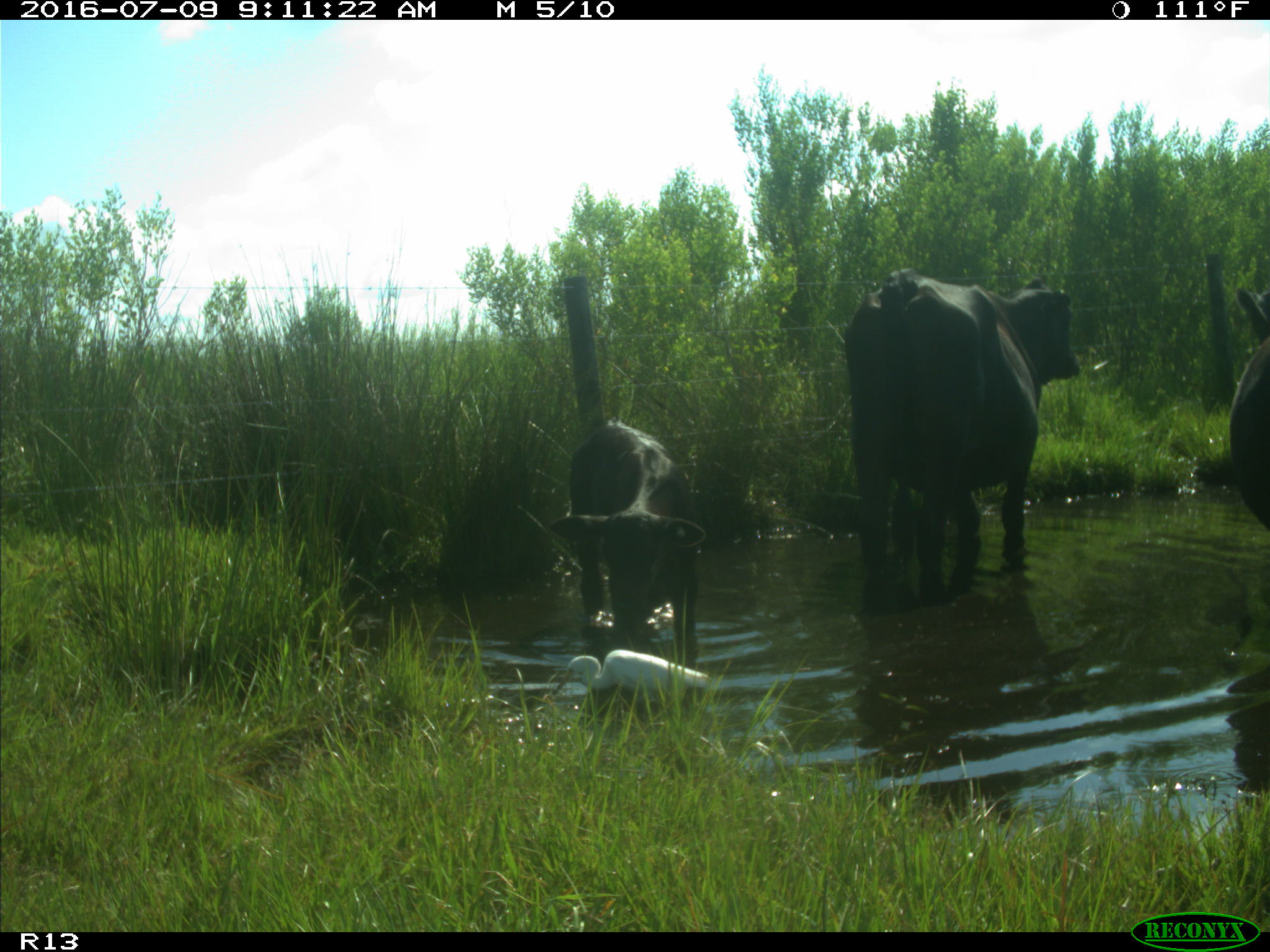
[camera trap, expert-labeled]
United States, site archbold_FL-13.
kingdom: Animalia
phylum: Chordata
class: Mammalia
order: Artiodactyla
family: Bovidae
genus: Bos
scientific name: Bos taurus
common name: domestic cow